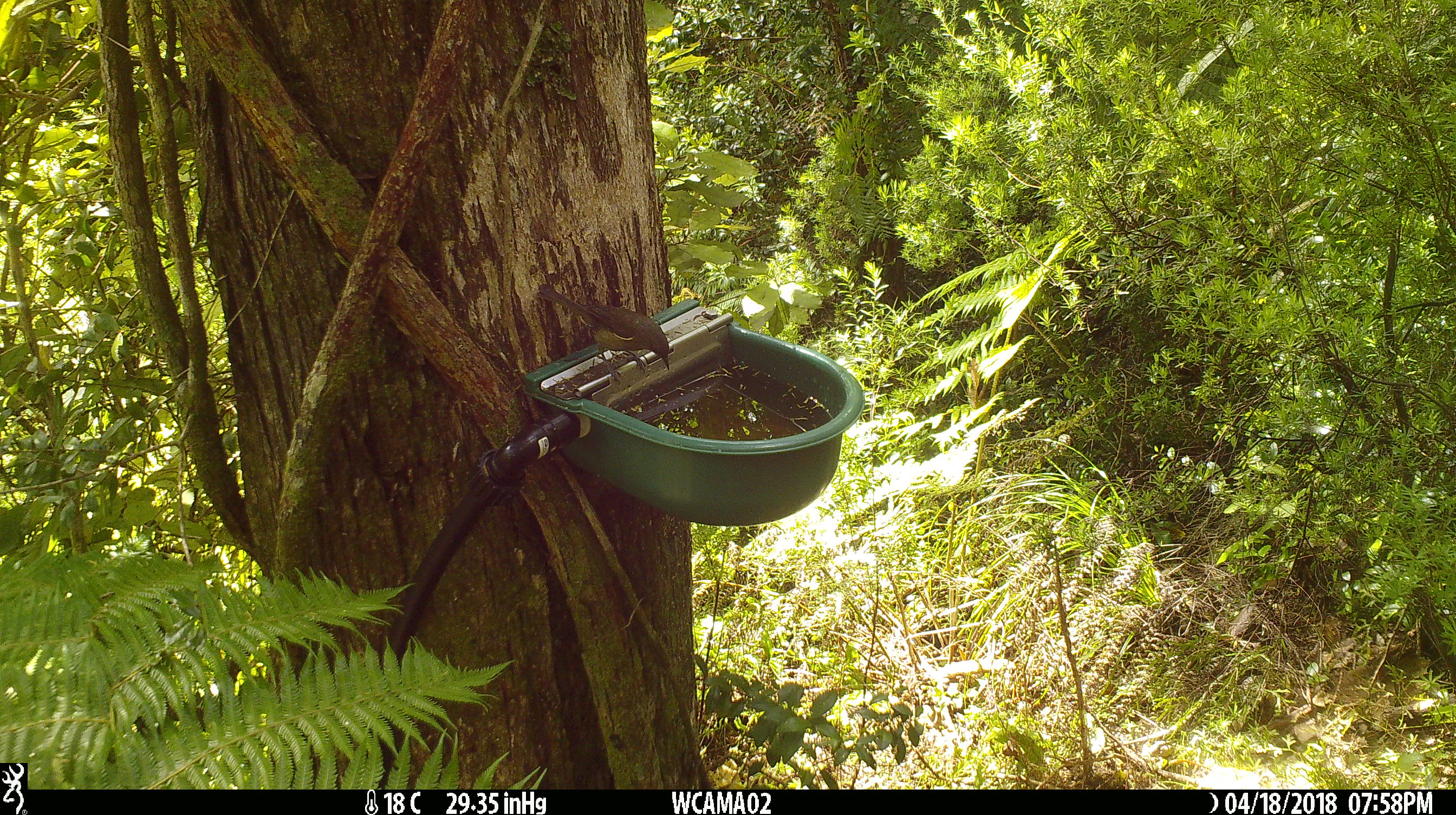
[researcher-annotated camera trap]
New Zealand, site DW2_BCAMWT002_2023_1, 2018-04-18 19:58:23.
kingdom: Animalia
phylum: Chordata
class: Aves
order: Passeriformes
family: Meliphagidae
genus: Anthornis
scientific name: Anthornis melanura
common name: new zealand bellbird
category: bellbird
Bellbird (new zealand bellbird) (Anthornis melanura).